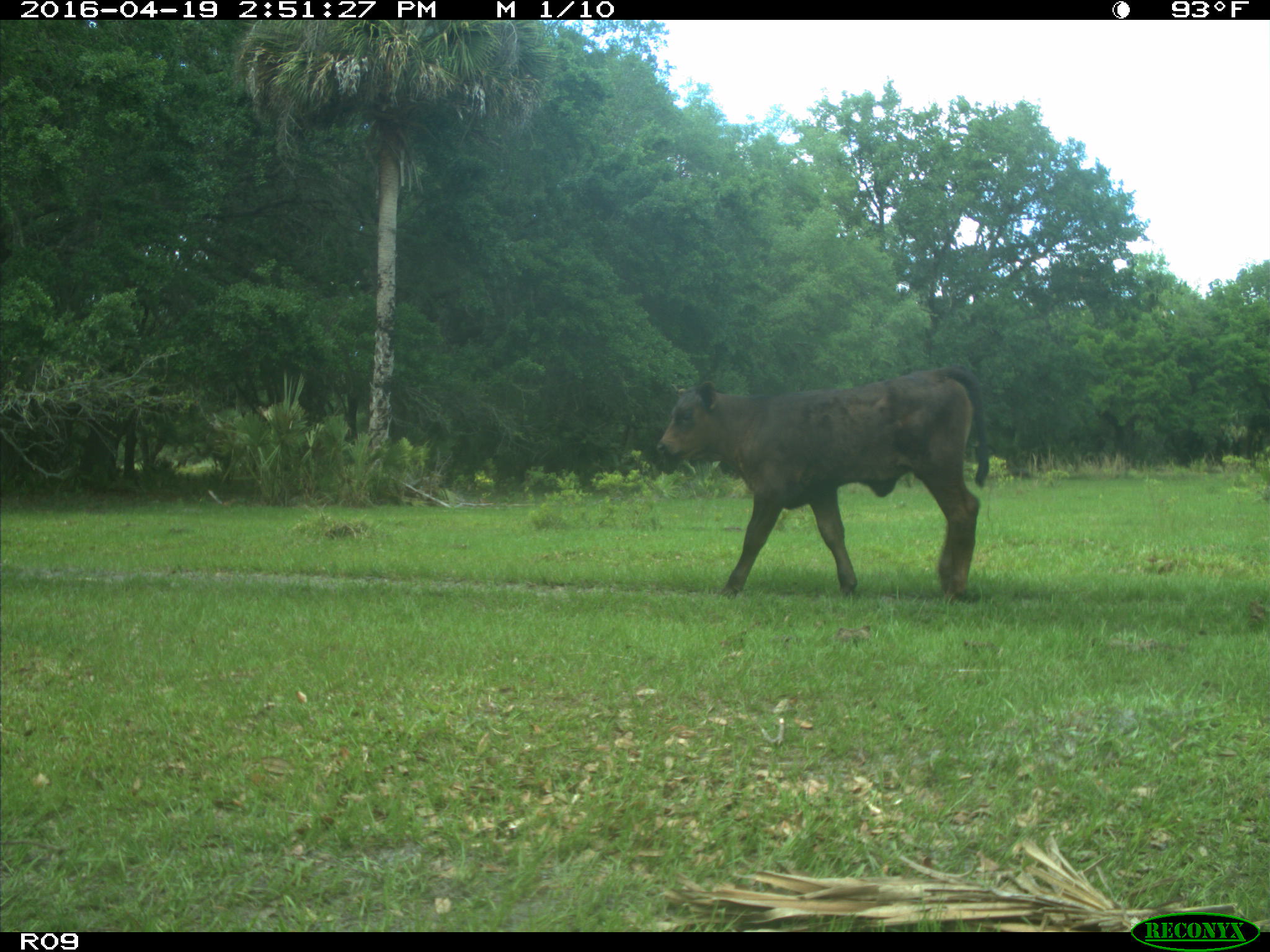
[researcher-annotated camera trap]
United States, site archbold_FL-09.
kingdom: Animalia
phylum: Chordata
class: Mammalia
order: Artiodactyla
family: Bovidae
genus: Bos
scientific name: Bos taurus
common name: domestic cow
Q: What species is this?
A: Bos taurus (domestic cow).